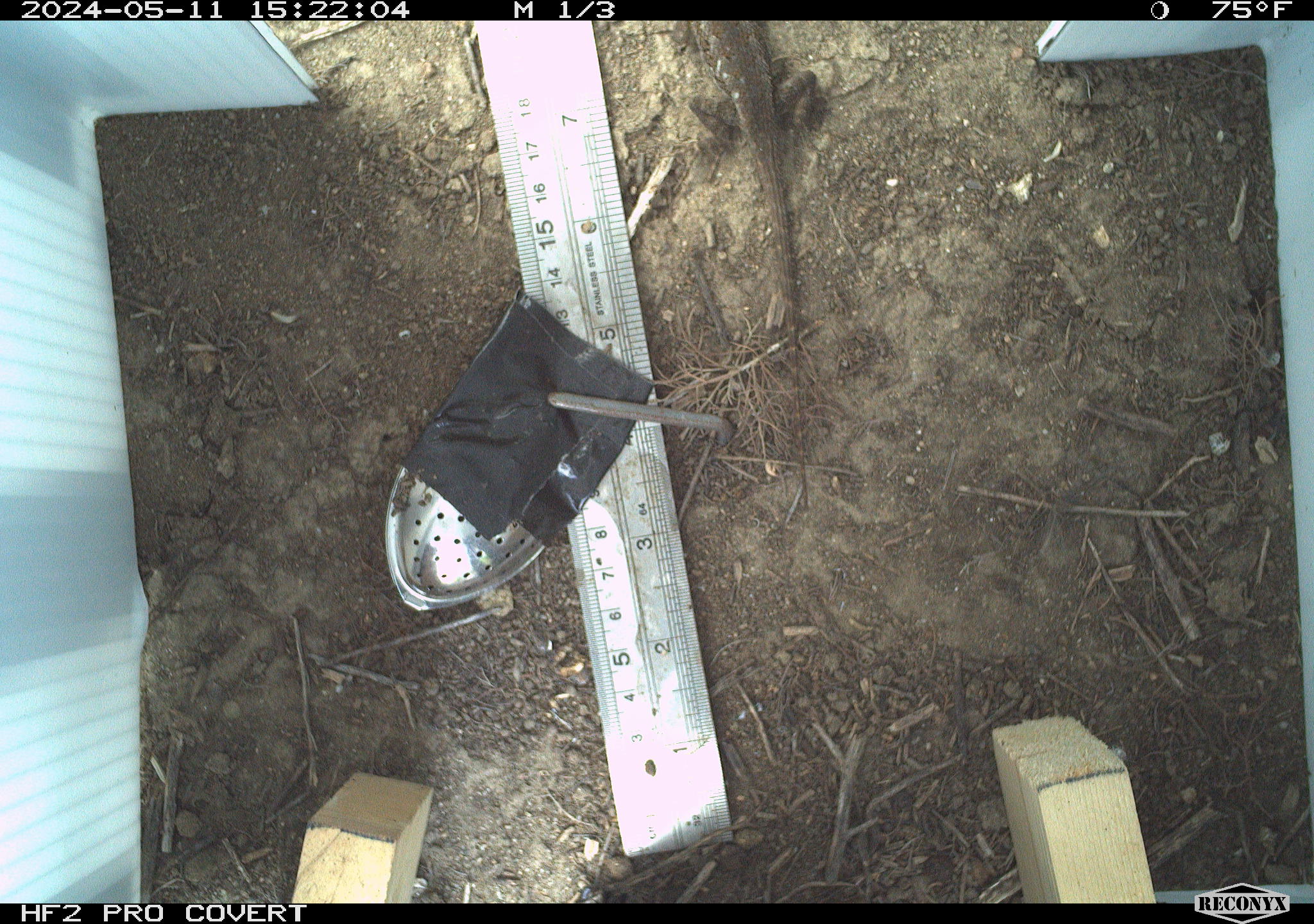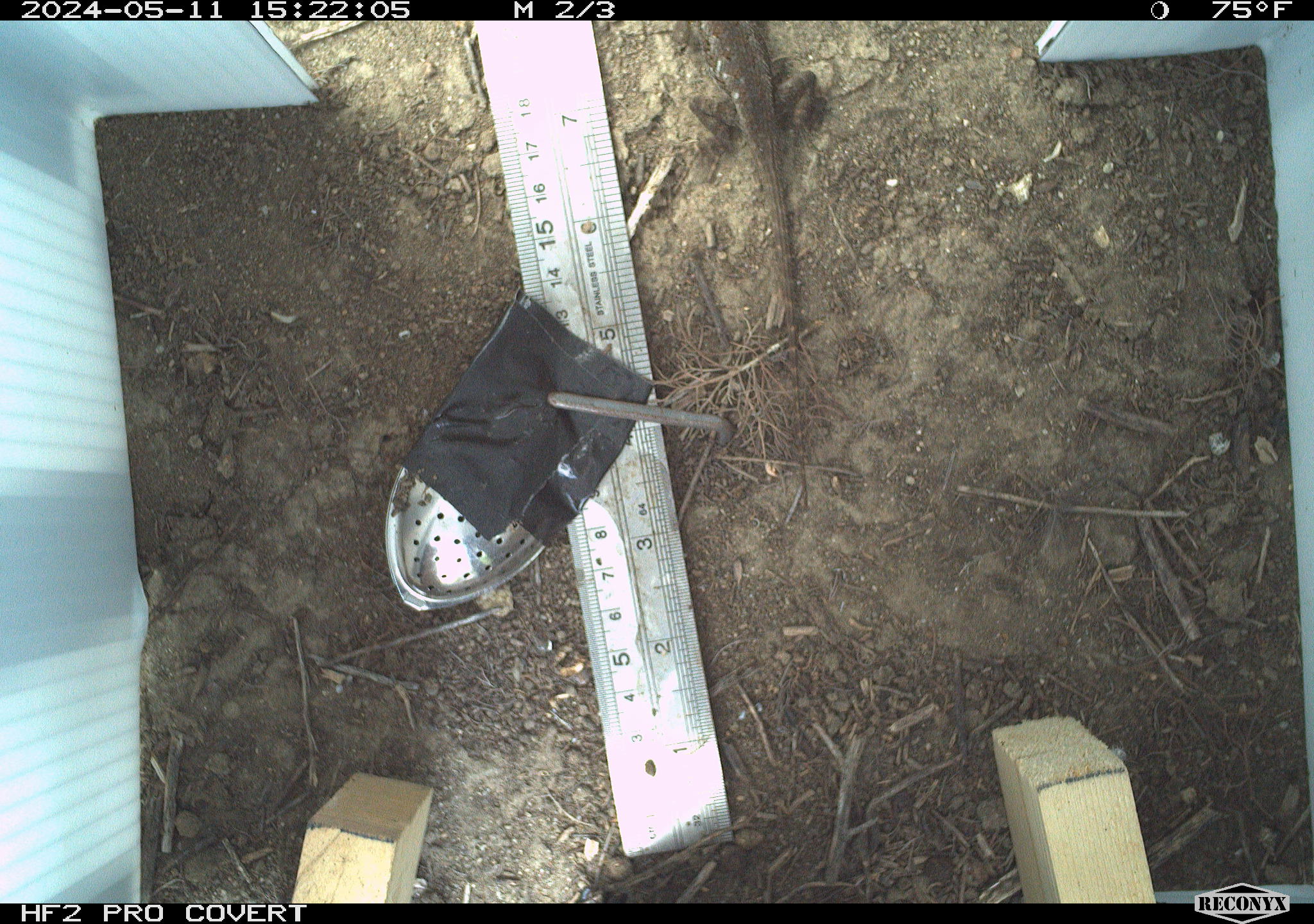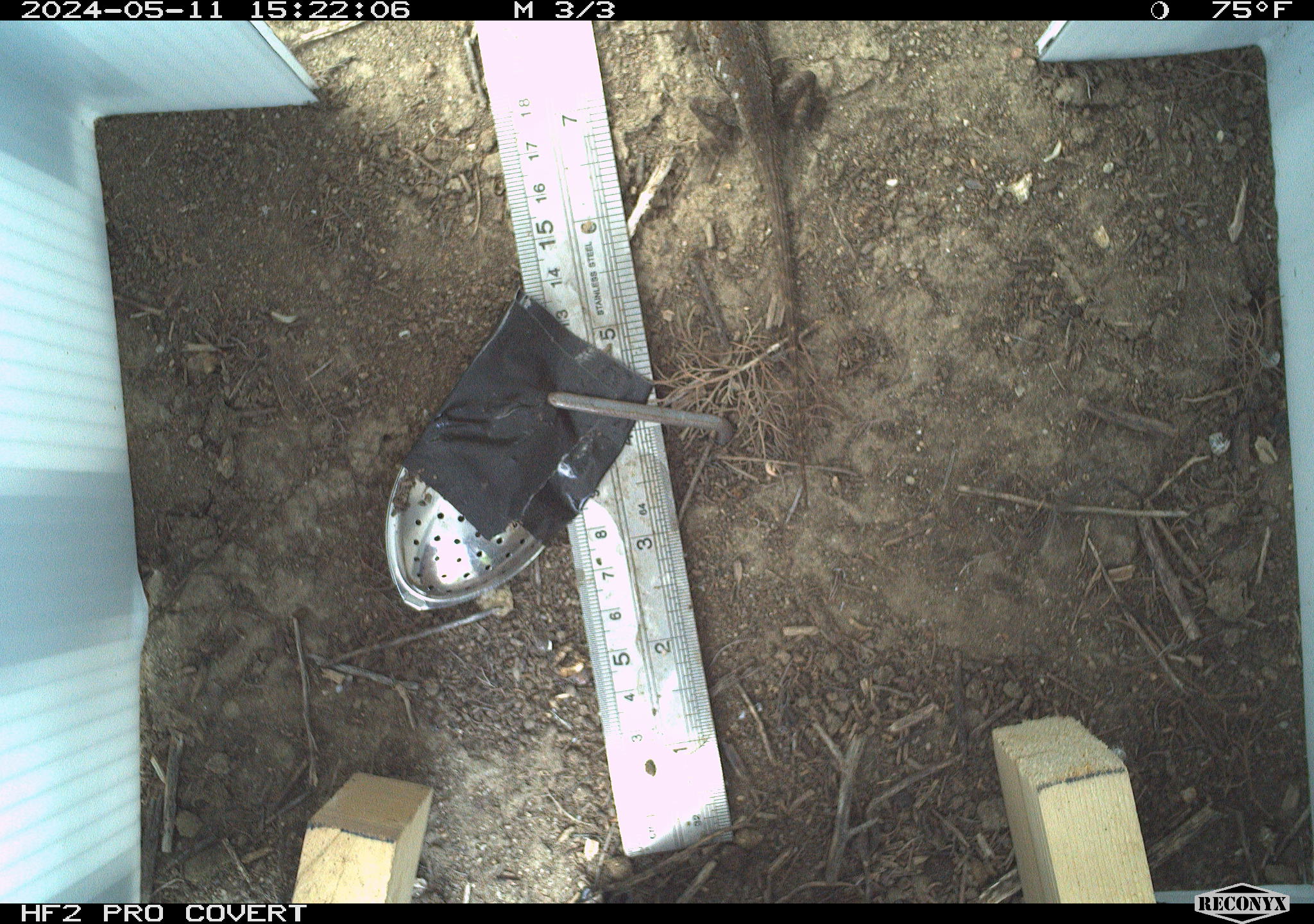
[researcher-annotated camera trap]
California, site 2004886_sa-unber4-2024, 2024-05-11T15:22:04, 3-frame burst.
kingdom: Animalia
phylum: Chordata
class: Reptilia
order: Squamata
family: Phrynosomatidae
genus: Sceloporus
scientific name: Sceloporus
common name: spiny lizards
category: sceloporus species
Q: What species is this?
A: Sceloporus species (spiny lizards) (Sceloporus).